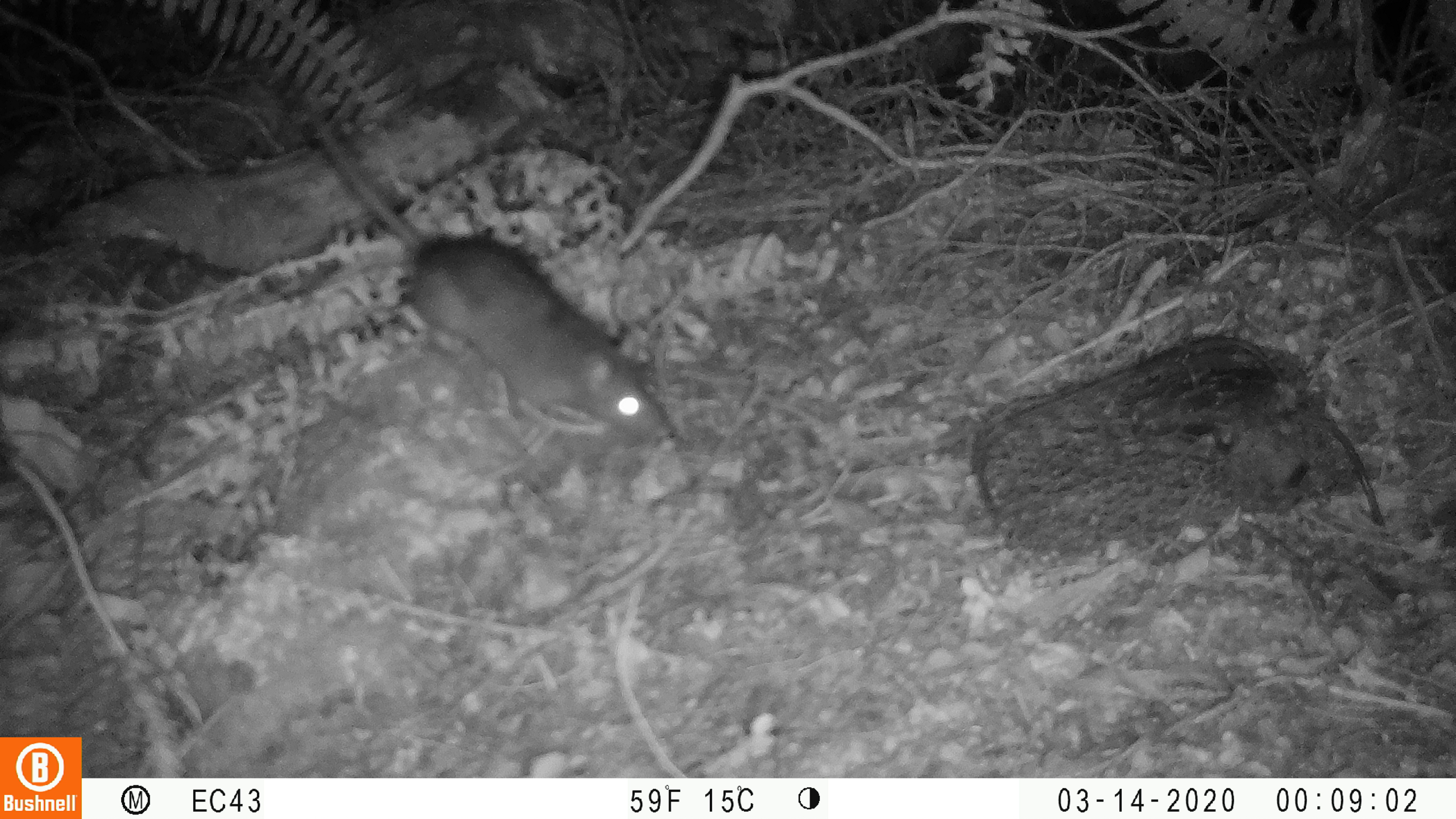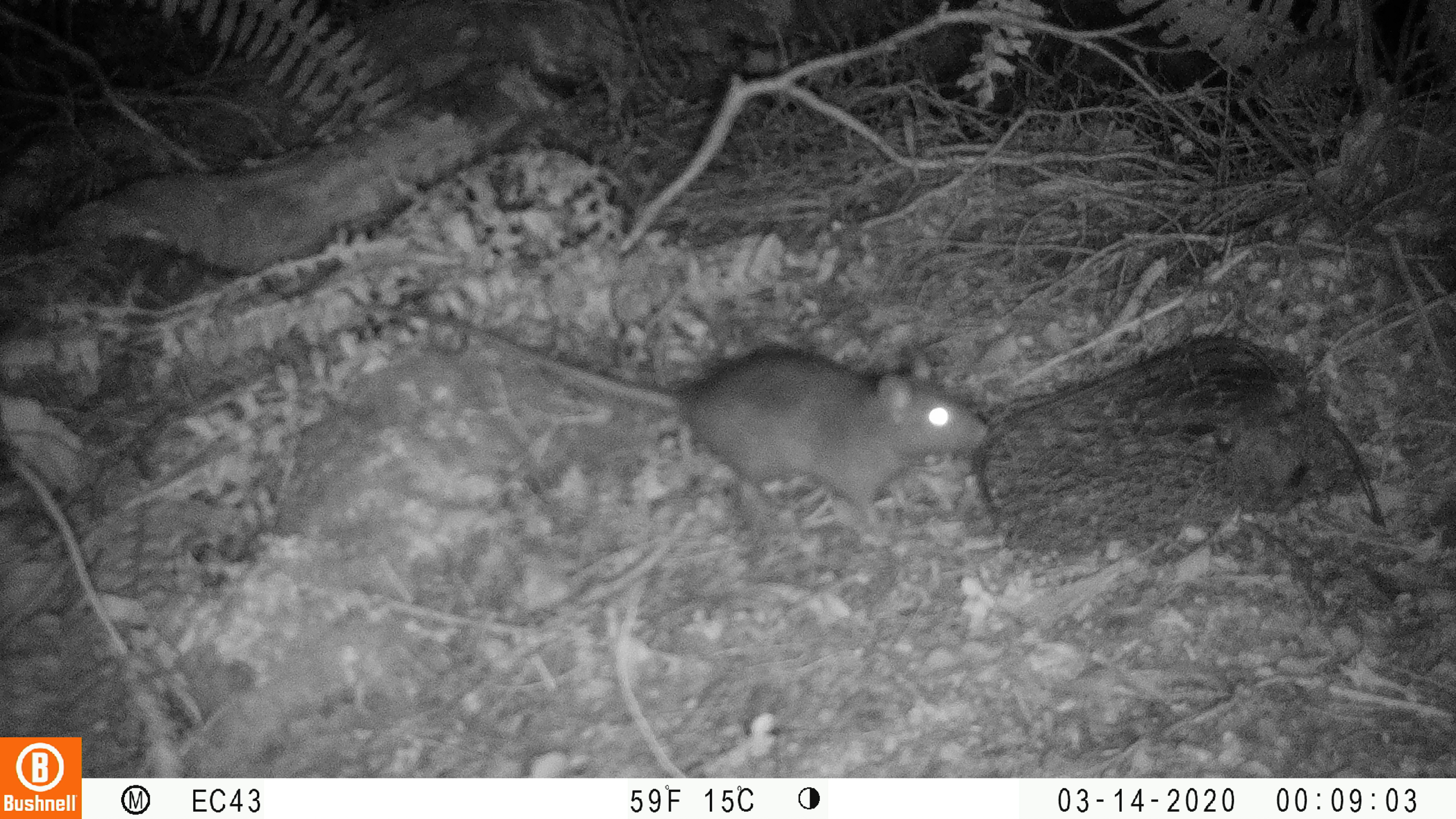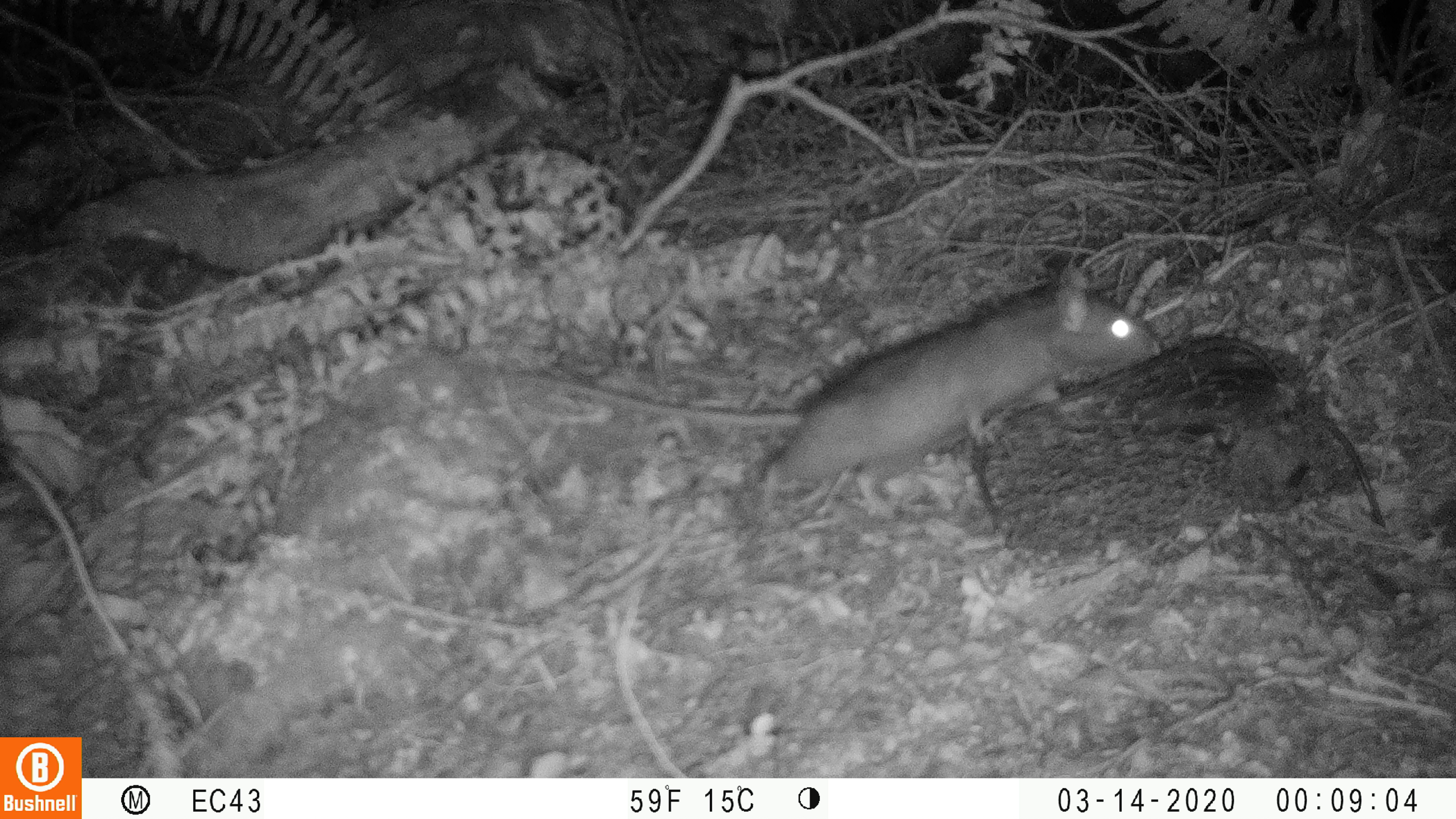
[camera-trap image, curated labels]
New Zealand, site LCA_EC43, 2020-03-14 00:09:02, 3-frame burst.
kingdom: Animalia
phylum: Chordata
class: Mammalia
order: Rodentia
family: Muridae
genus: Rattus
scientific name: Rattus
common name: rat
Rat (Rattus).